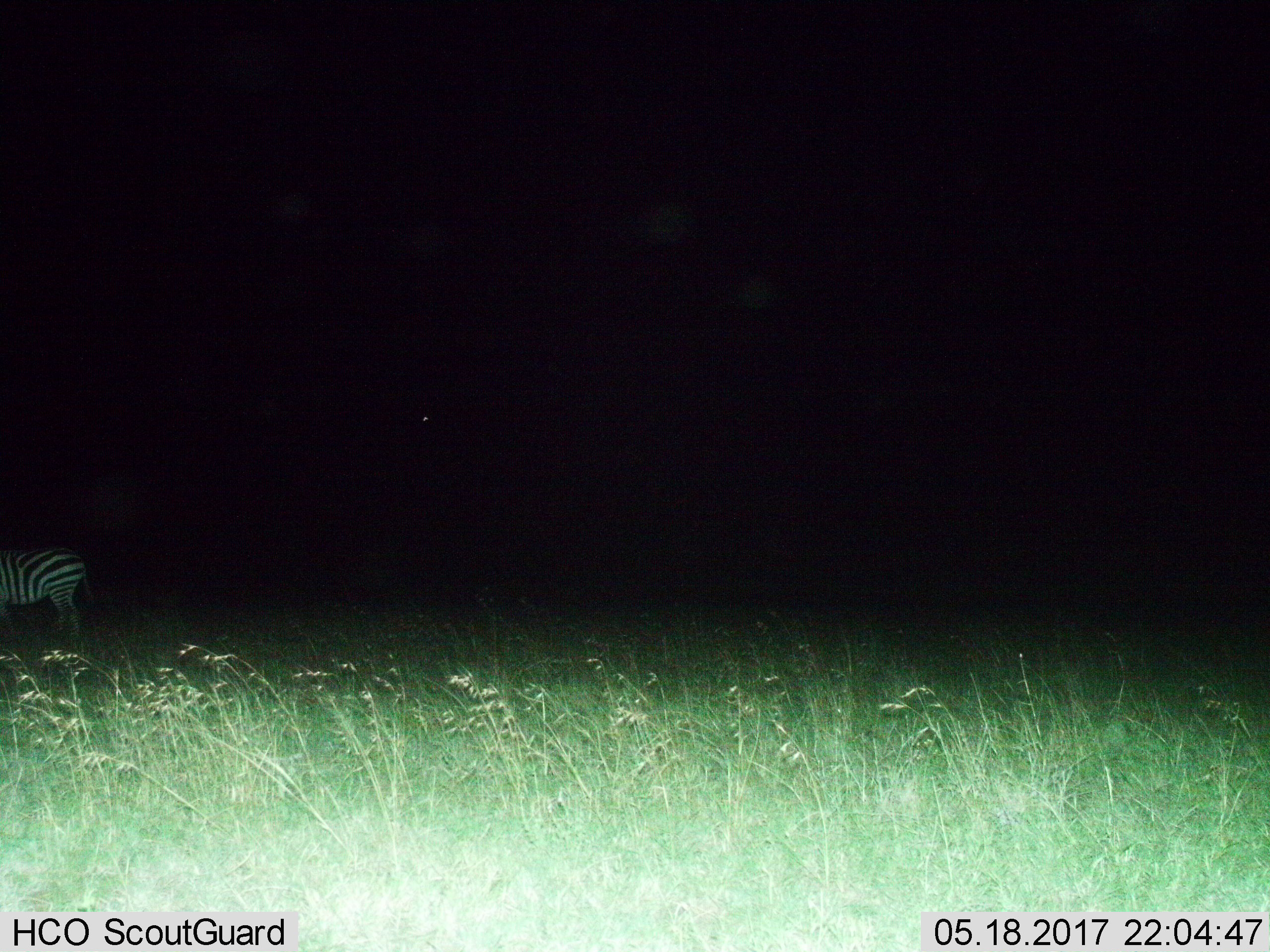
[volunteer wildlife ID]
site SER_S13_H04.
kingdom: Animalia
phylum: Chordata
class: Mammalia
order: Perissodactyla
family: Equidae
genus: Equus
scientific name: Equus quagga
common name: plains zebra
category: zebraplains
Zebraplains (plains zebra) (Equus quagga), count 1. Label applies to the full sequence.